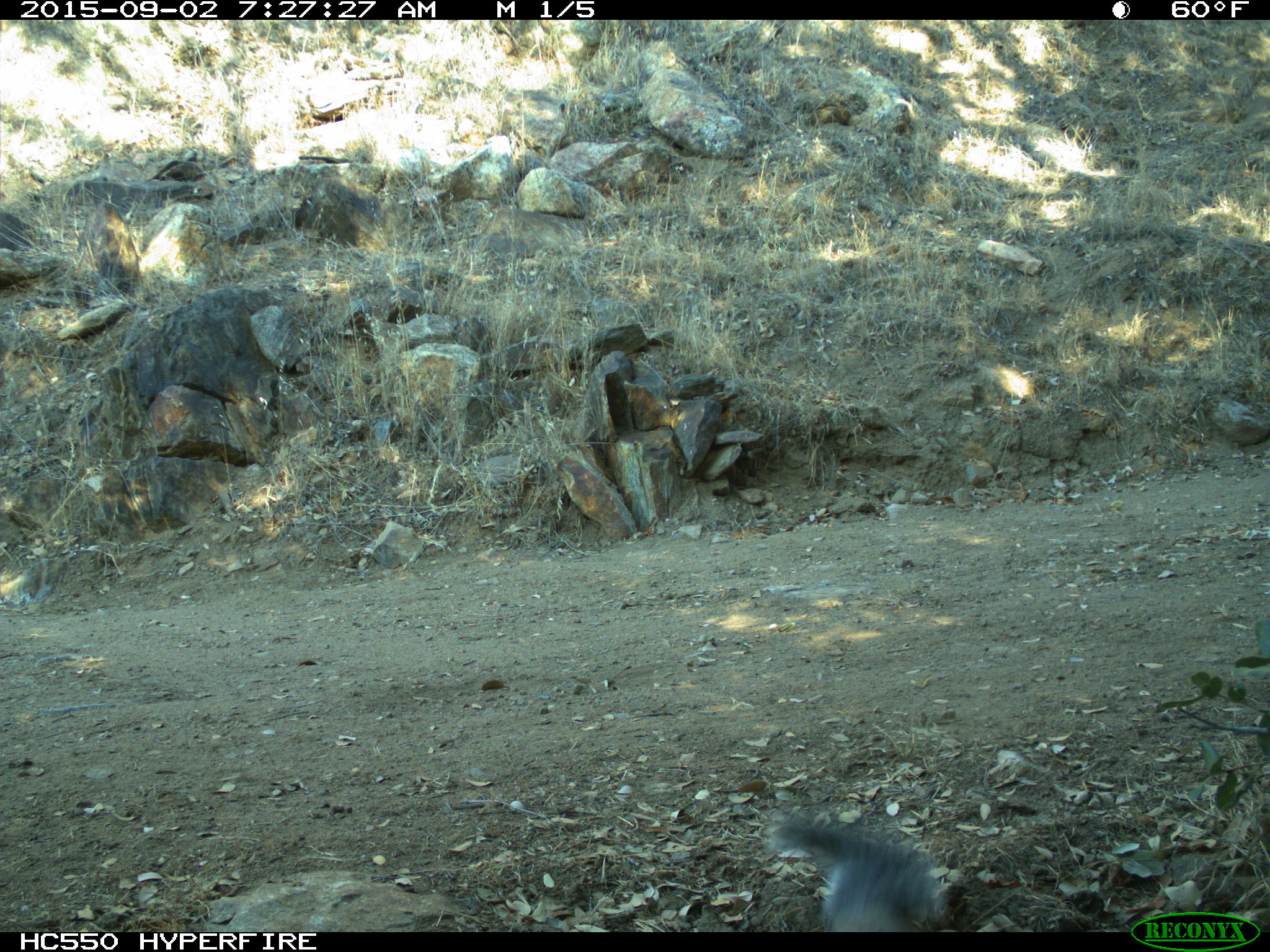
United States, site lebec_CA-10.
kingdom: Animalia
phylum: Chordata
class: Mammalia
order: Rodentia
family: Sciuridae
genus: Sciurus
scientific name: Sciurus carolinensis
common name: eastern gray squirrel